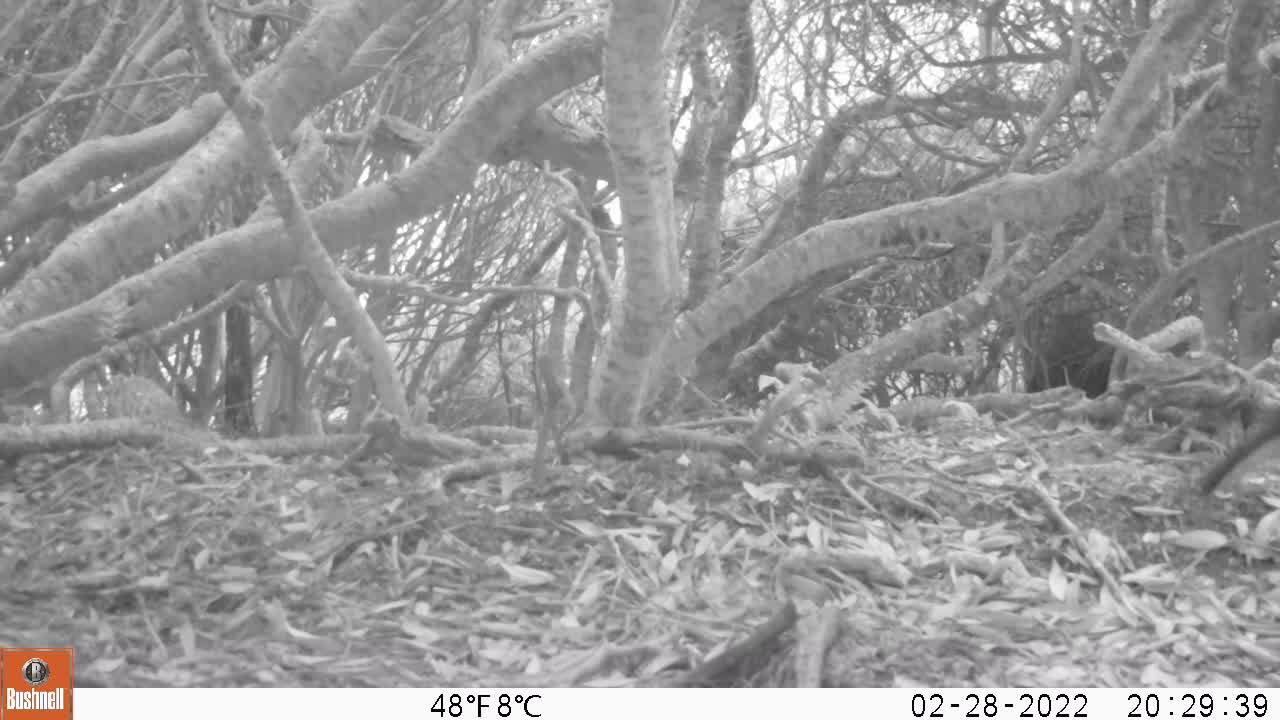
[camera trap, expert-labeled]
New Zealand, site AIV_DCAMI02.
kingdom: Animalia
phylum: Chordata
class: Aves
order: Sphenisciformes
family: Spheniscidae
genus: Megadyptes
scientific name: Megadyptes antipodes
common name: yellow-eyed penguin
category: yellow eyed penguin